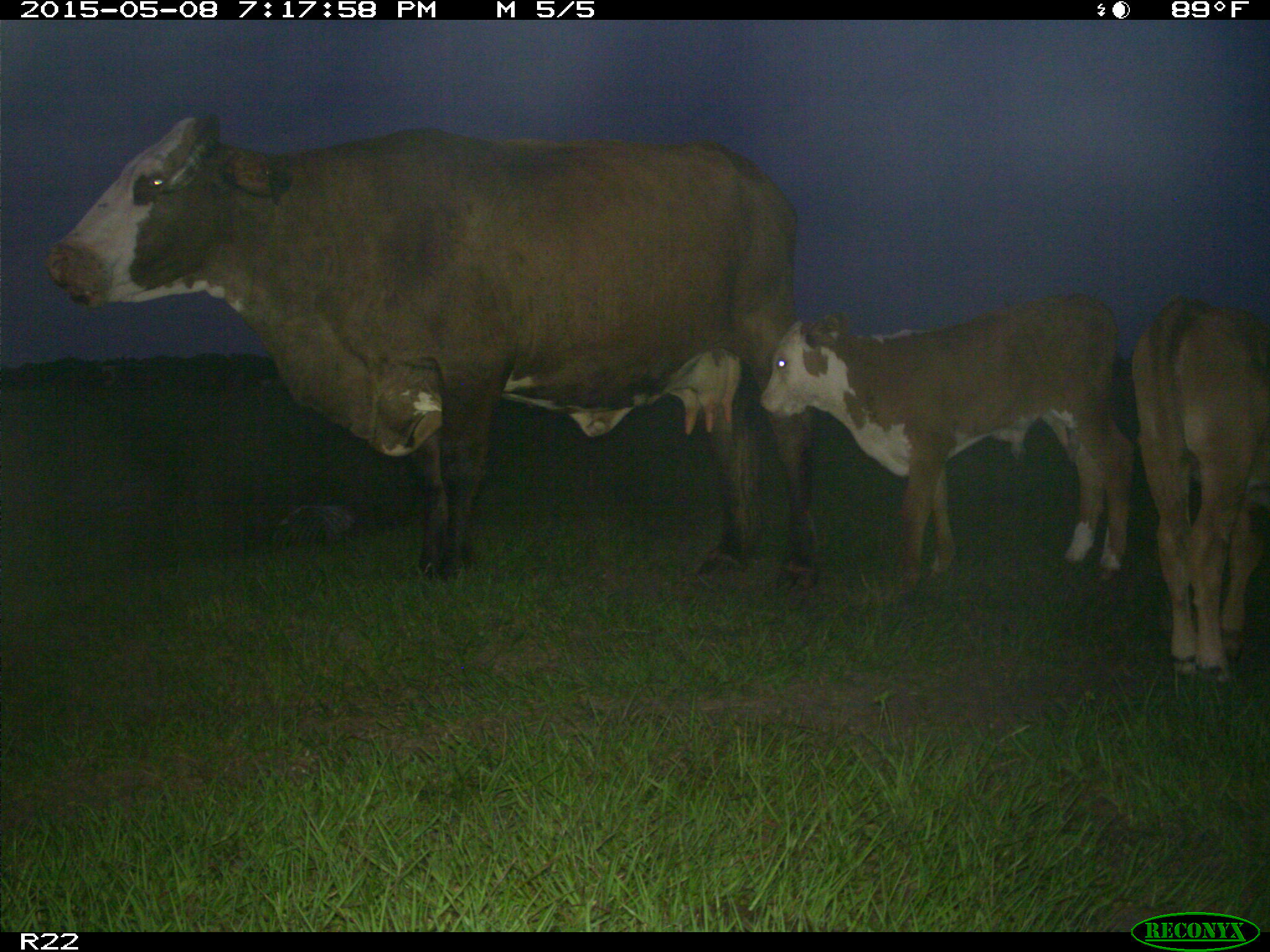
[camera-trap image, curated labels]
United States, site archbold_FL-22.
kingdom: Animalia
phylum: Chordata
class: Mammalia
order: Artiodactyla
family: Bovidae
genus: Bos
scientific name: Bos taurus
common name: domestic cow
Bos taurus (domestic cow).